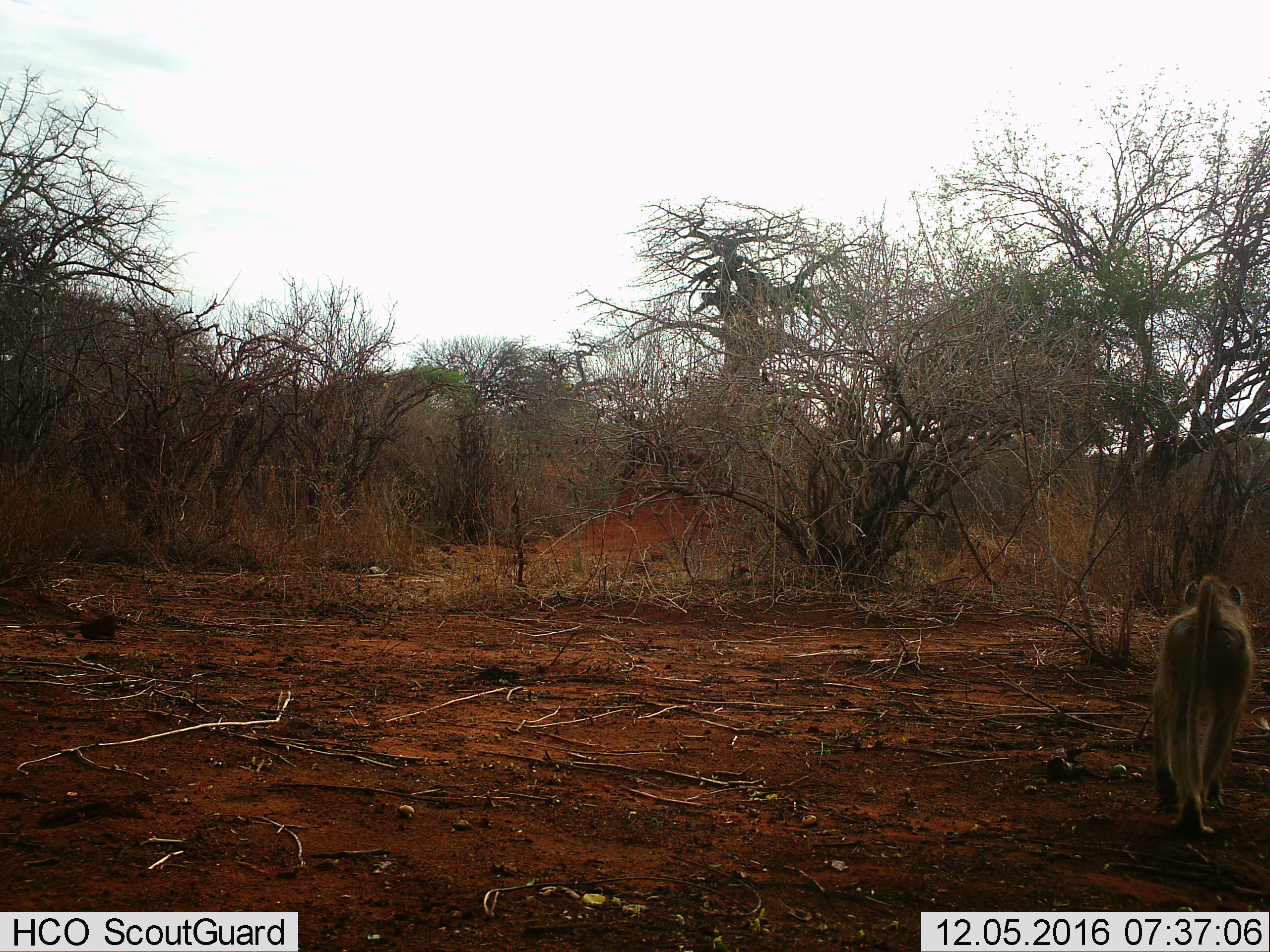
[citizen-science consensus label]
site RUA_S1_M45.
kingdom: Animalia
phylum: Chordata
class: Mammalia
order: Primates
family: Cercopithecidae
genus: Papio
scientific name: Papio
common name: baboon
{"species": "baboon (Papio)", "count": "1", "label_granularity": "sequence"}